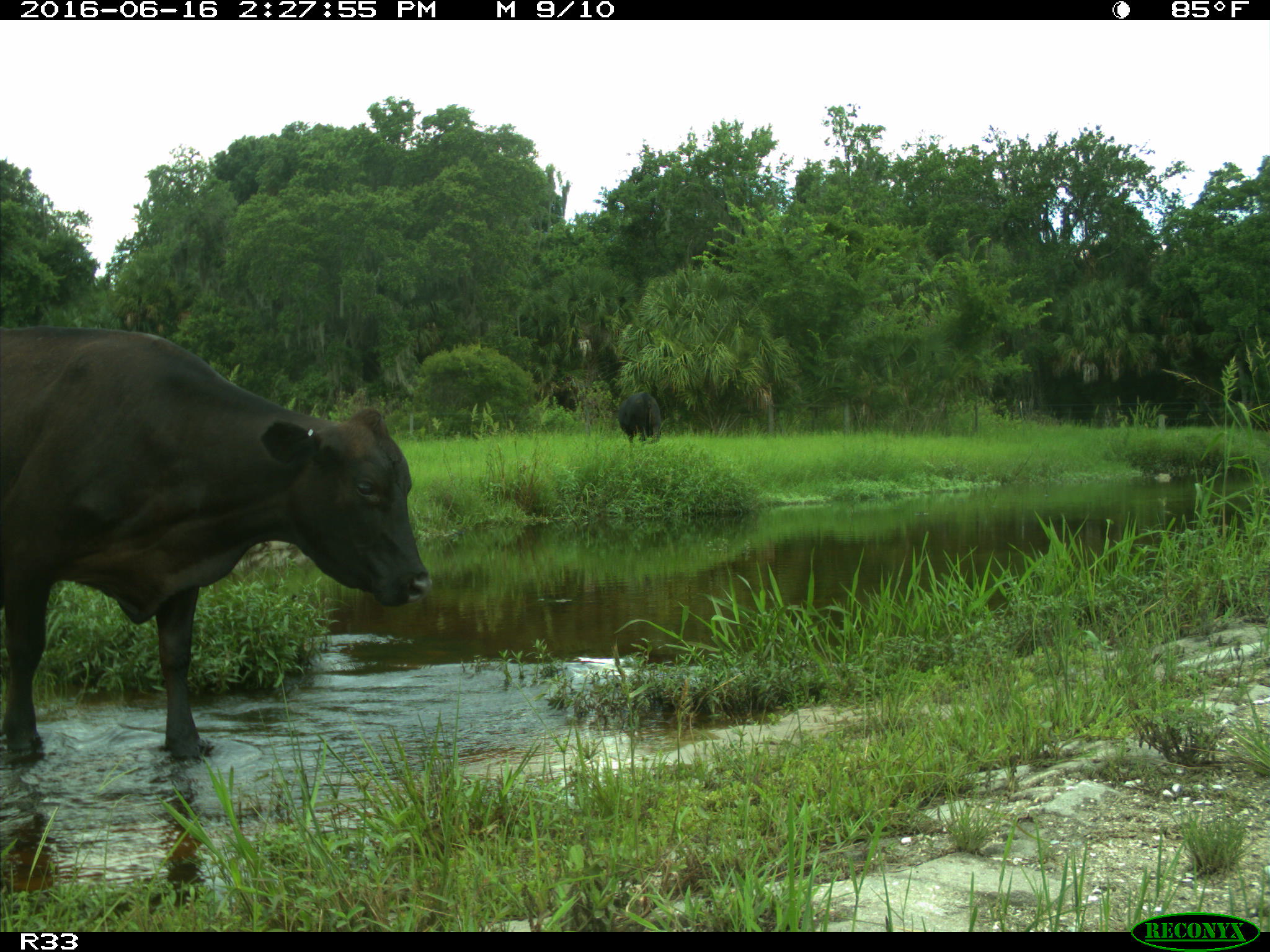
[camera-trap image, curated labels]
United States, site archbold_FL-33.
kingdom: Animalia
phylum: Chordata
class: Mammalia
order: Artiodactyla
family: Bovidae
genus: Bos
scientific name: Bos taurus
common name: domestic cow